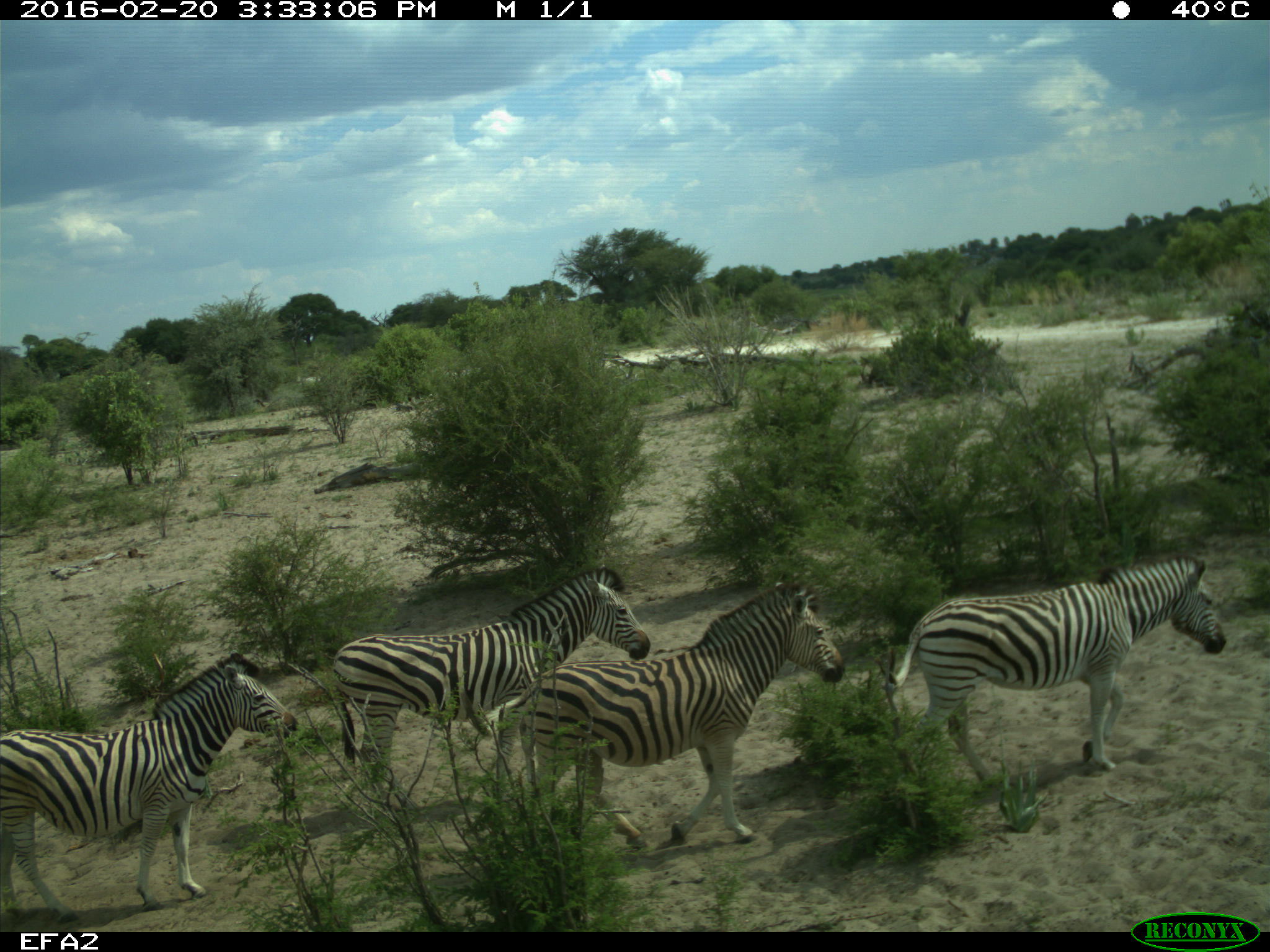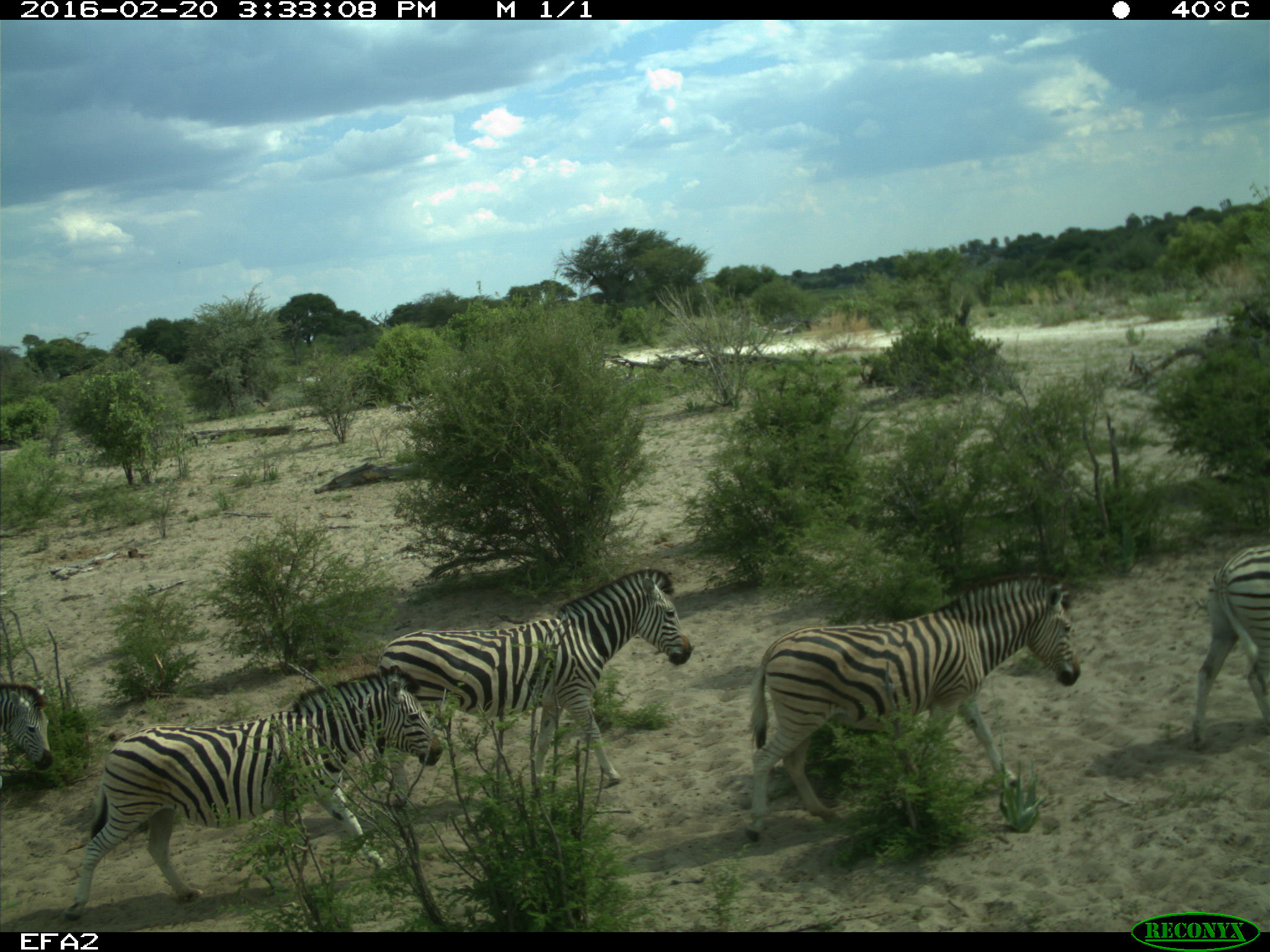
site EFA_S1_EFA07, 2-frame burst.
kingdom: Animalia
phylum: Chordata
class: Mammalia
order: Perissodactyla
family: Equidae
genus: Equus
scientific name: Equus quagga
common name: plains zebra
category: zebraplains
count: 5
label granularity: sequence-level